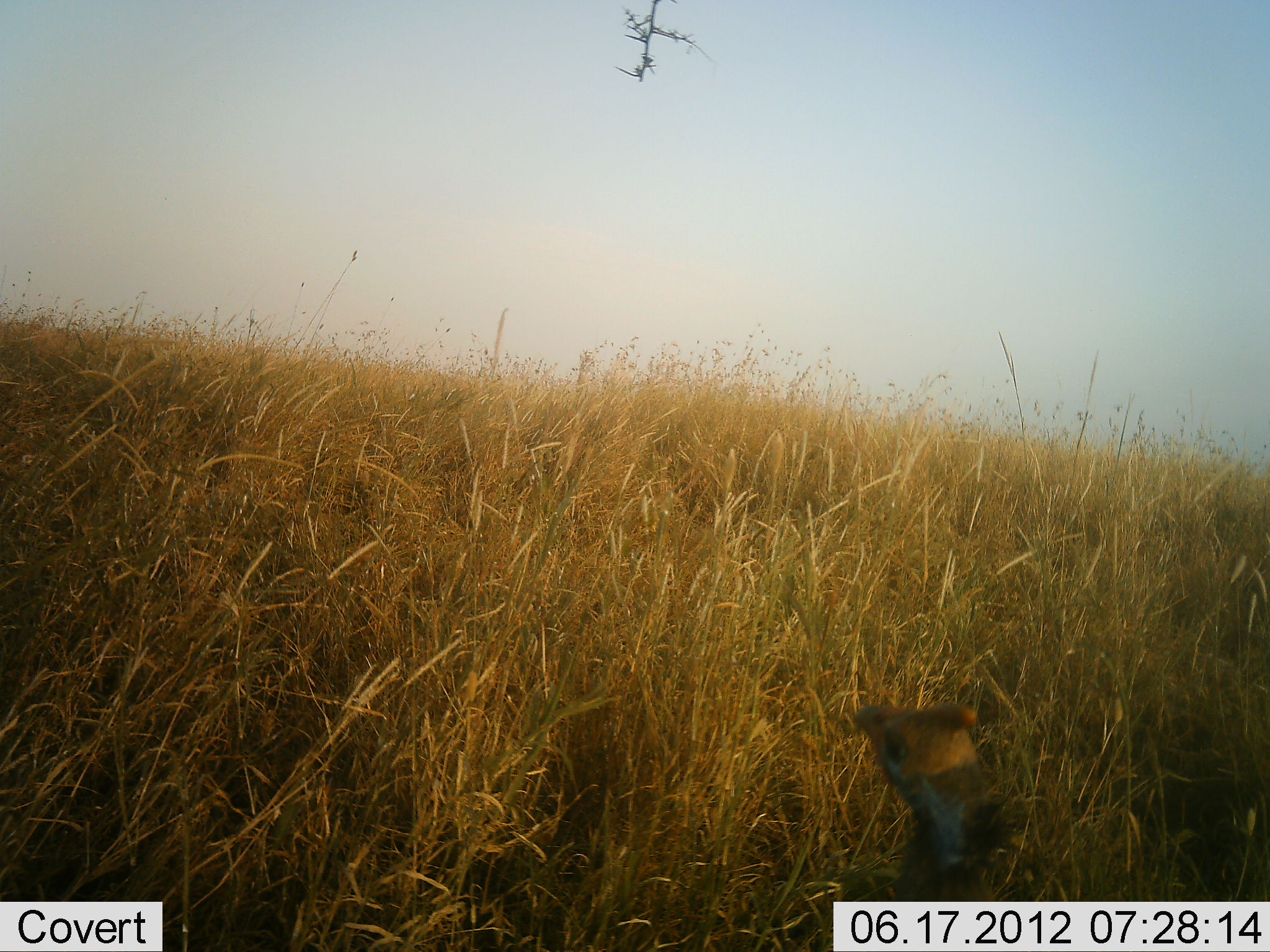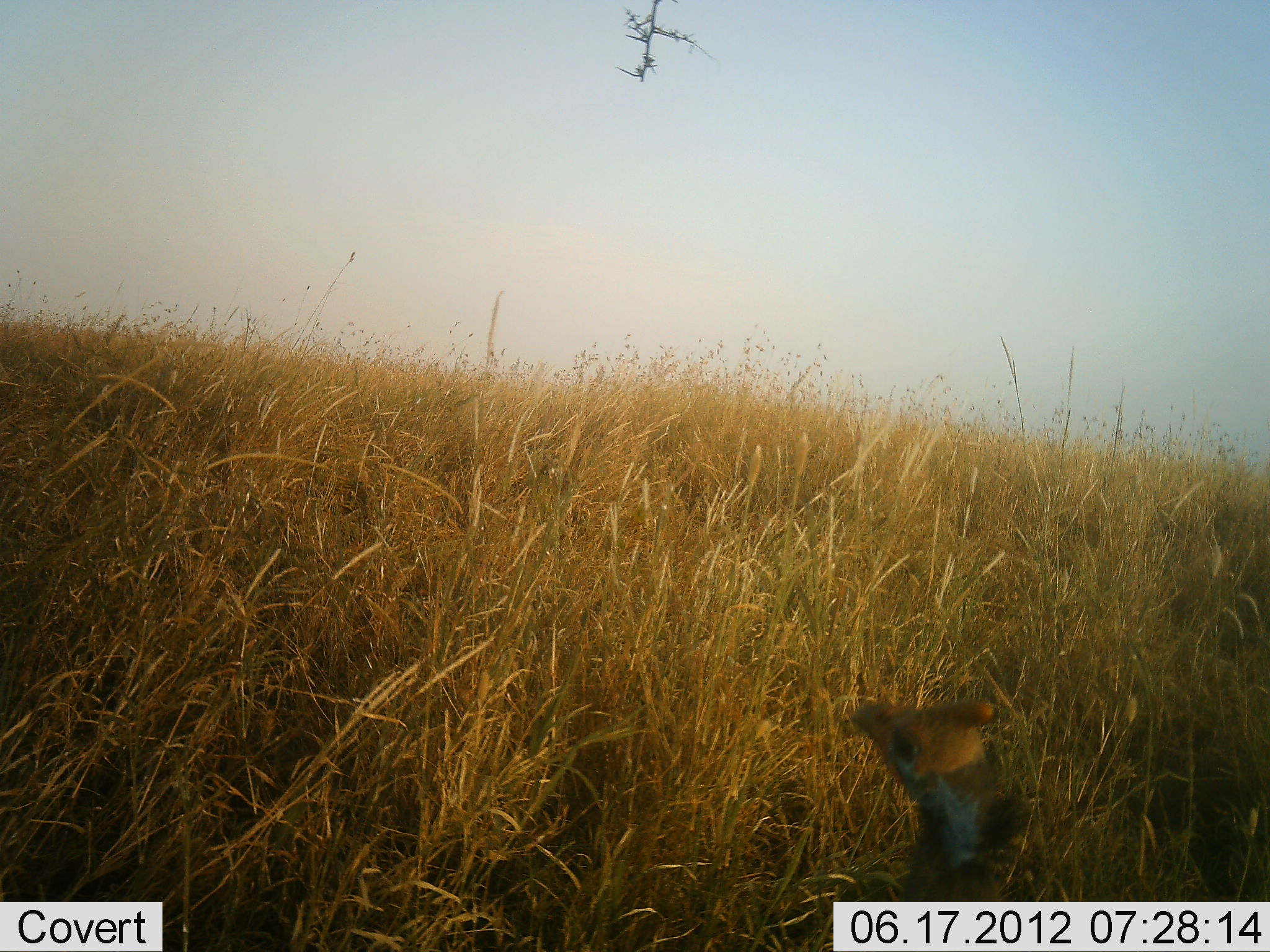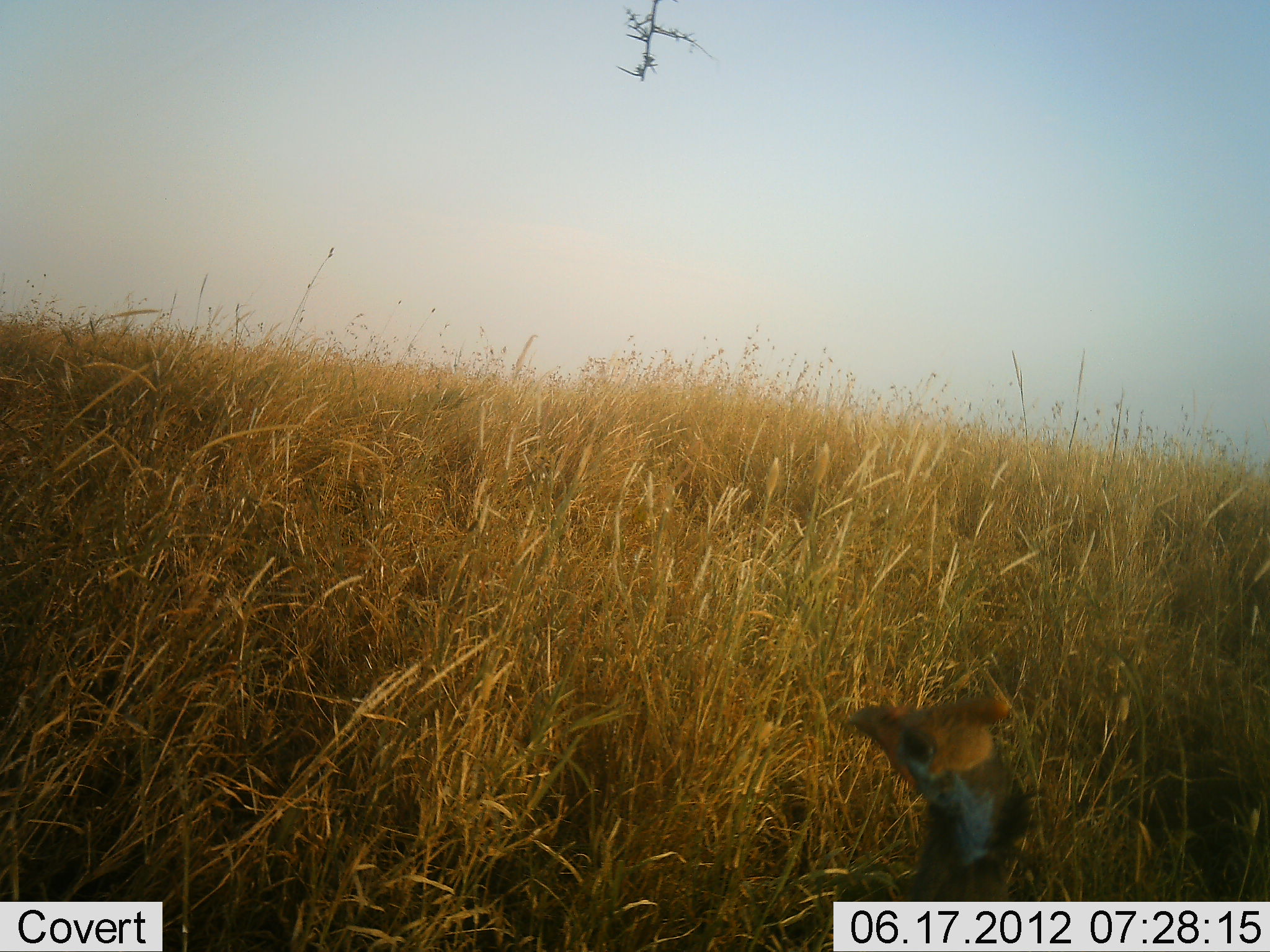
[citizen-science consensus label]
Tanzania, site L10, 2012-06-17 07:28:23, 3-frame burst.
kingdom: Animalia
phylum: Chordata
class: Aves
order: Galliformes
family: Numididae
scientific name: Numididae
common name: guinea fowl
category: guineafowl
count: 1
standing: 90%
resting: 0%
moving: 10%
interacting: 0%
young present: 0%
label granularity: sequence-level